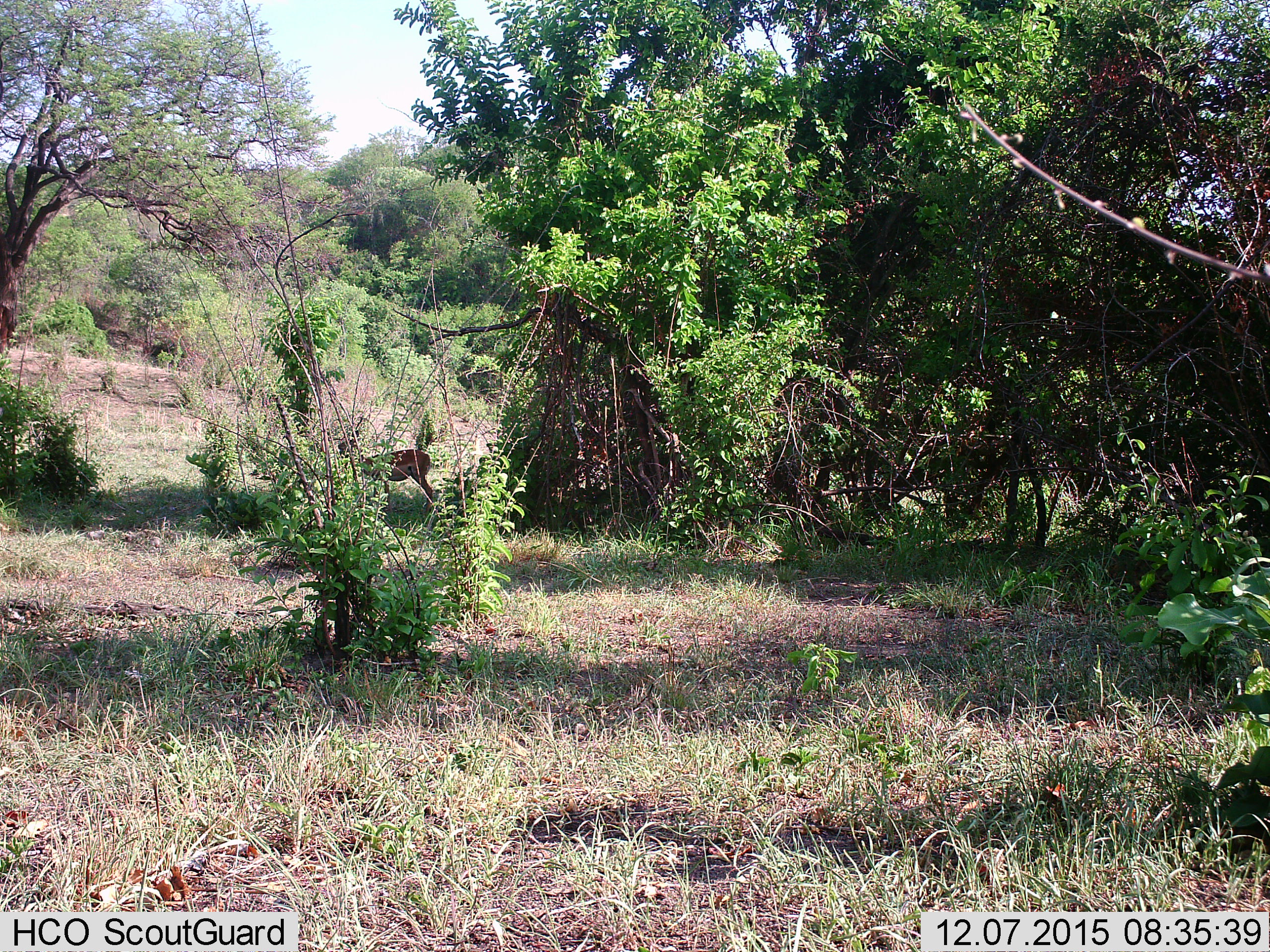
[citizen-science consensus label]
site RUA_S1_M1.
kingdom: Animalia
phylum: Chordata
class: Mammalia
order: Artiodactyla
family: Bovidae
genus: Aepyceros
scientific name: Aepyceros melampus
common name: impala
Impala (Aepyceros melampus), count 1. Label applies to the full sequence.